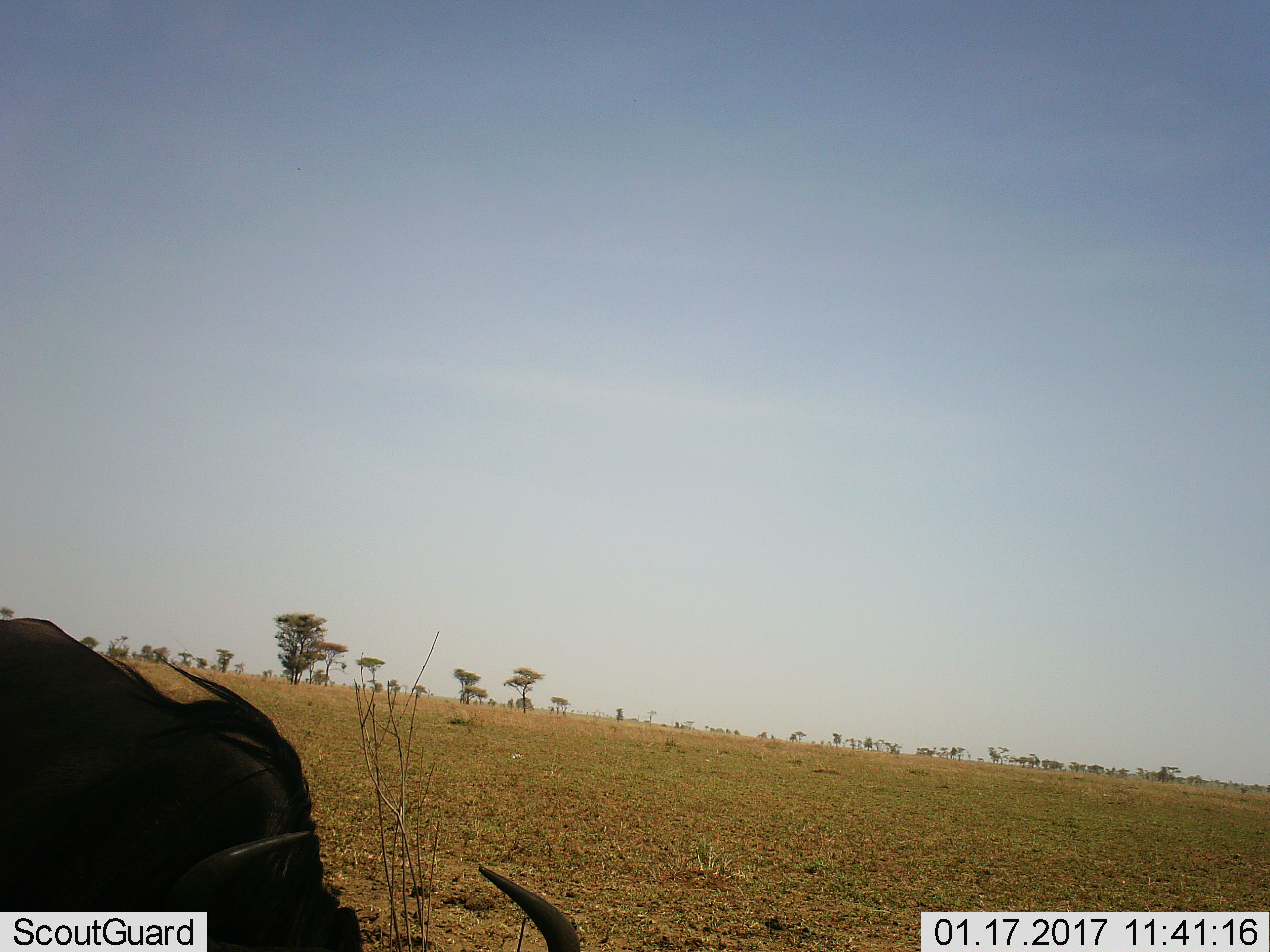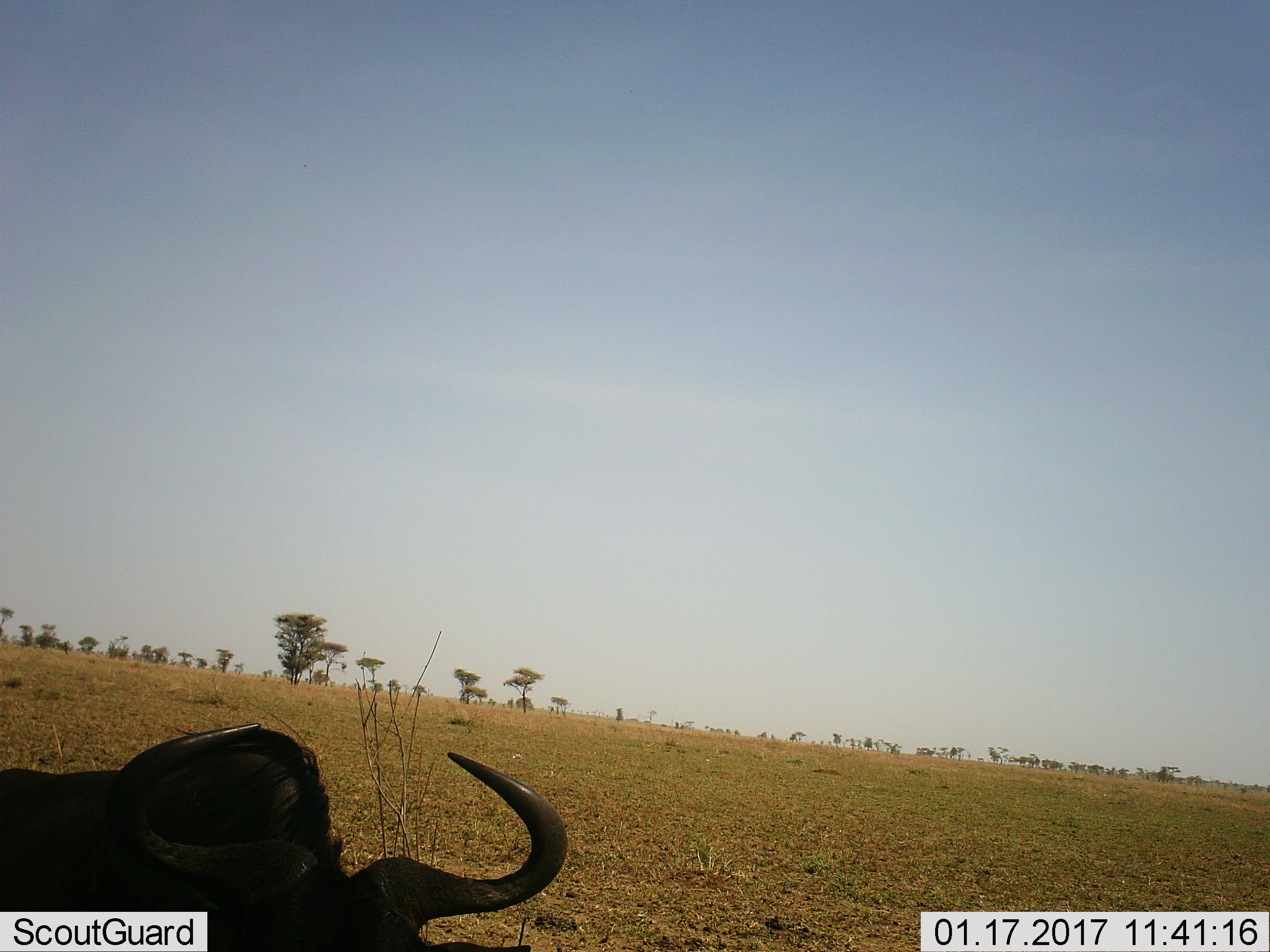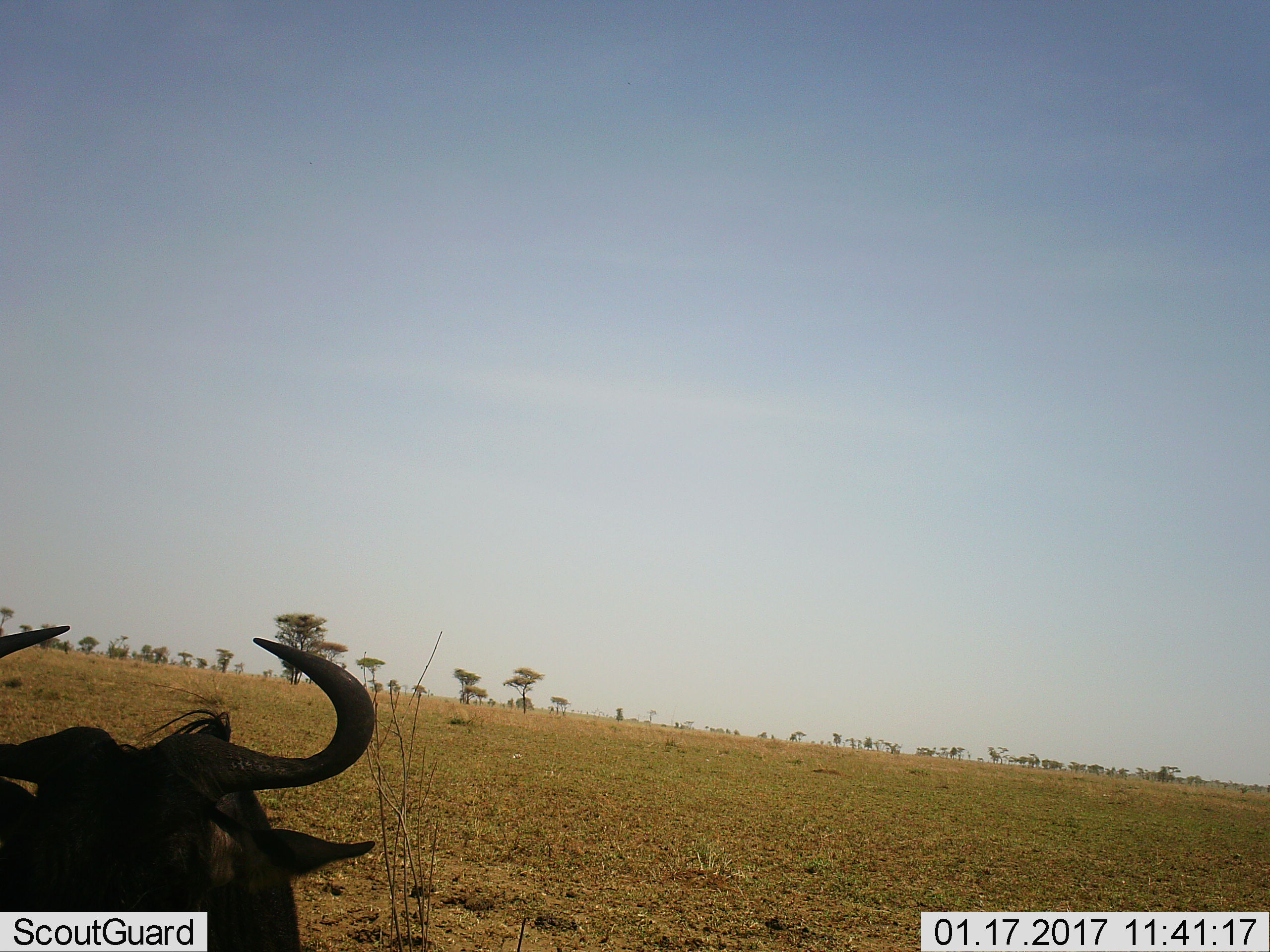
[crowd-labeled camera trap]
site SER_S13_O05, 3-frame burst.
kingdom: Animalia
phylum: Chordata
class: Mammalia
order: Artiodactyla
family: Bovidae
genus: Connochaetes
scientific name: Connochaetes taurinus taurinus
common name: blue wildebeest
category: wildebeestblue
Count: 1.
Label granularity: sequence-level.